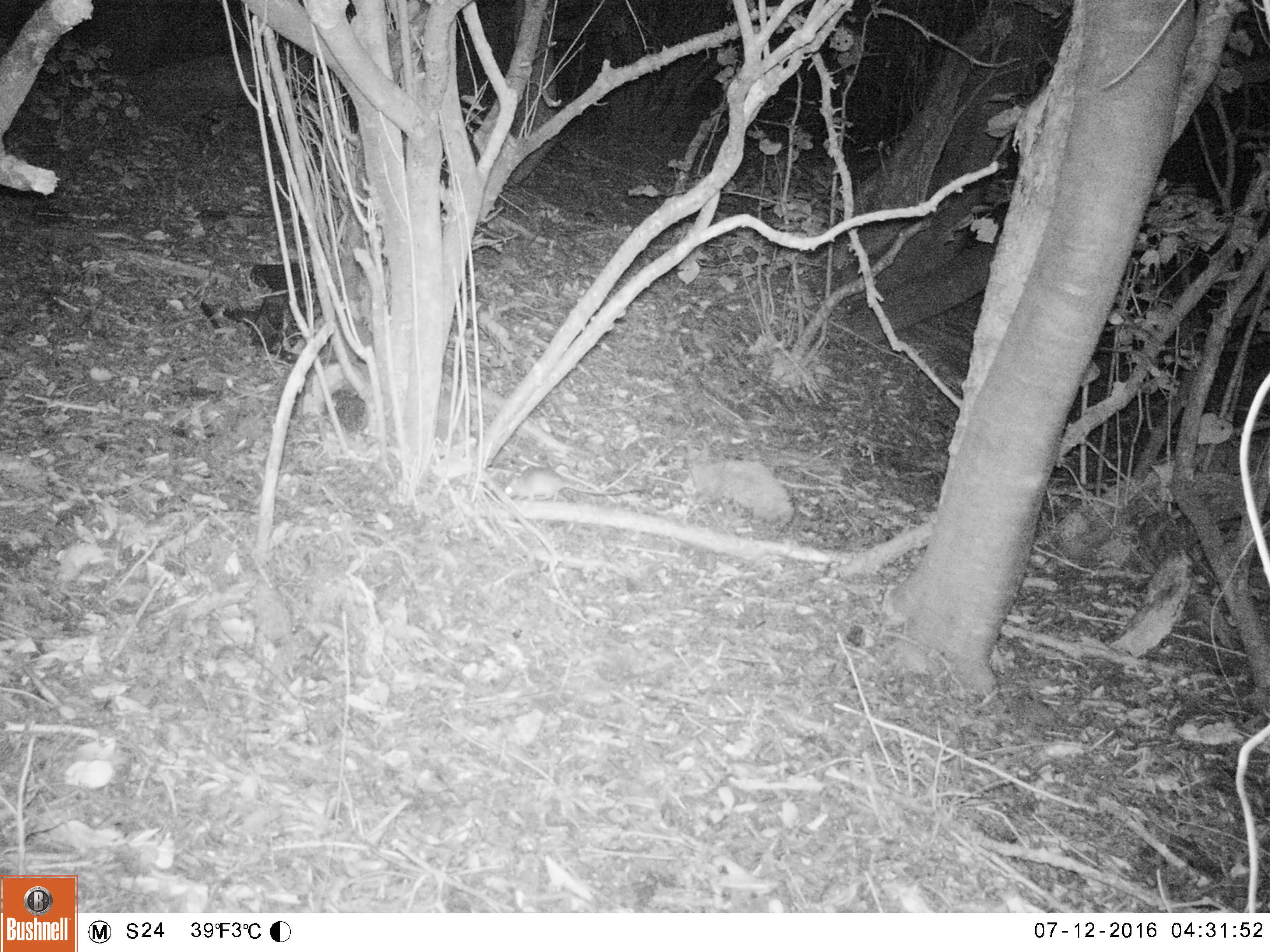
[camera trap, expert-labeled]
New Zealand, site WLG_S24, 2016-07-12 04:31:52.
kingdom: Animalia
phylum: Chordata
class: Mammalia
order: Rodentia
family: Muridae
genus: Rattus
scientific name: Rattus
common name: rat